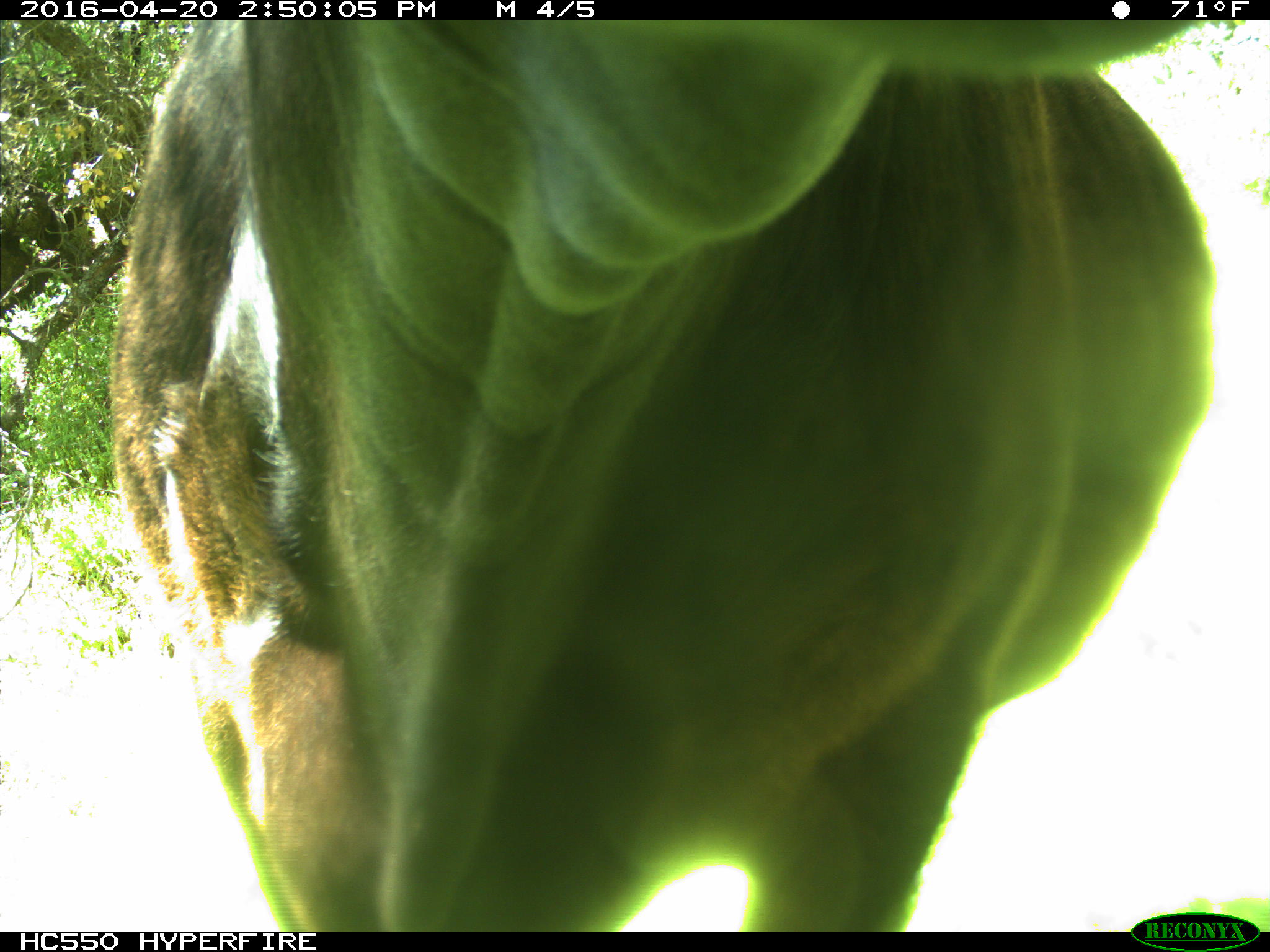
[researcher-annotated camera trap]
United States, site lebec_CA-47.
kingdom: Animalia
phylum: Chordata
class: Mammalia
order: Artiodactyla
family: Bovidae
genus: Bos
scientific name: Bos taurus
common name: domestic cow